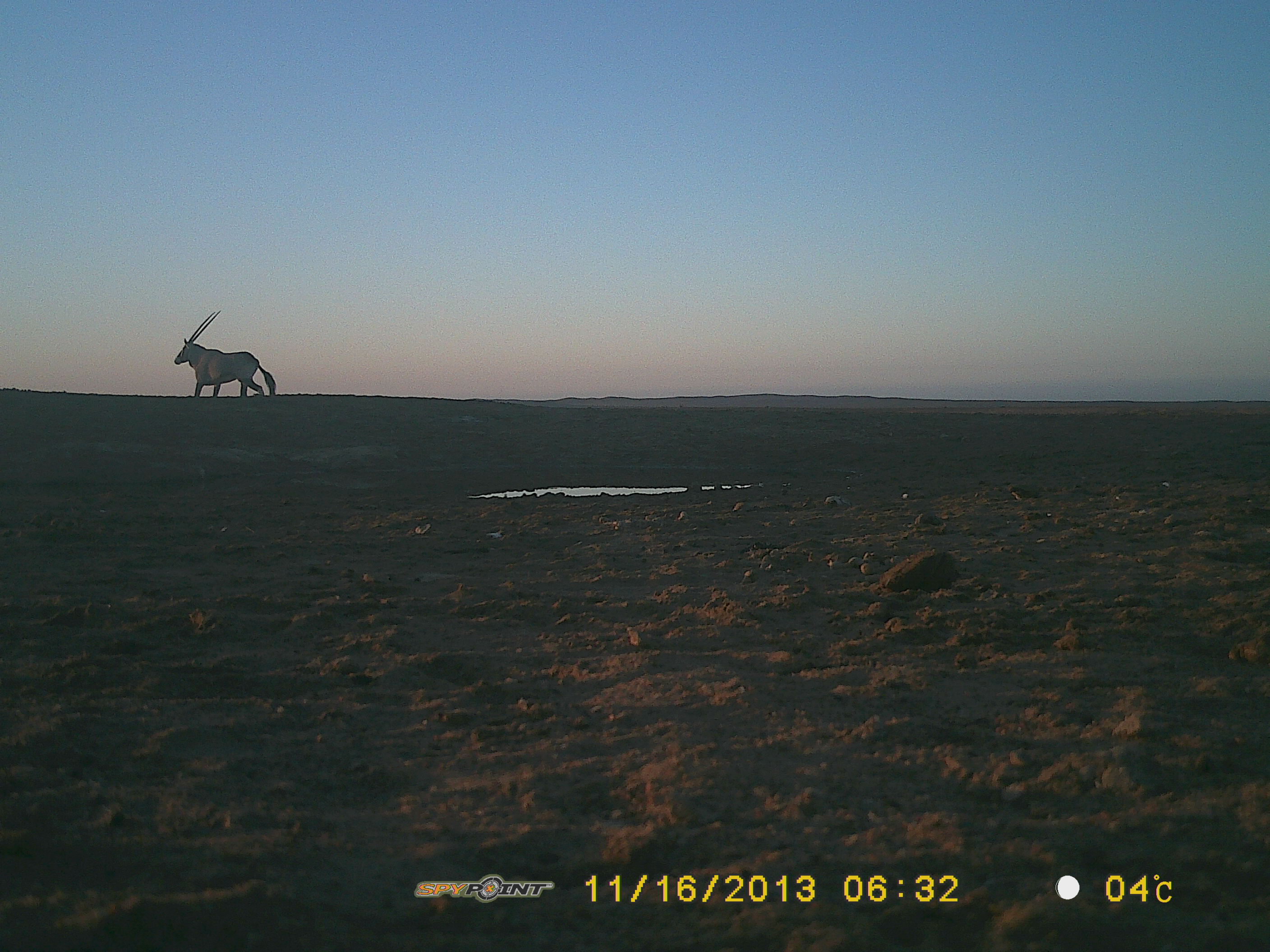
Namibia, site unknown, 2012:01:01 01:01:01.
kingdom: Animalia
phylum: Chordata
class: Mammalia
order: Artiodactyla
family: Bovidae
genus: Oryx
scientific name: Oryx gazella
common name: gemsbok